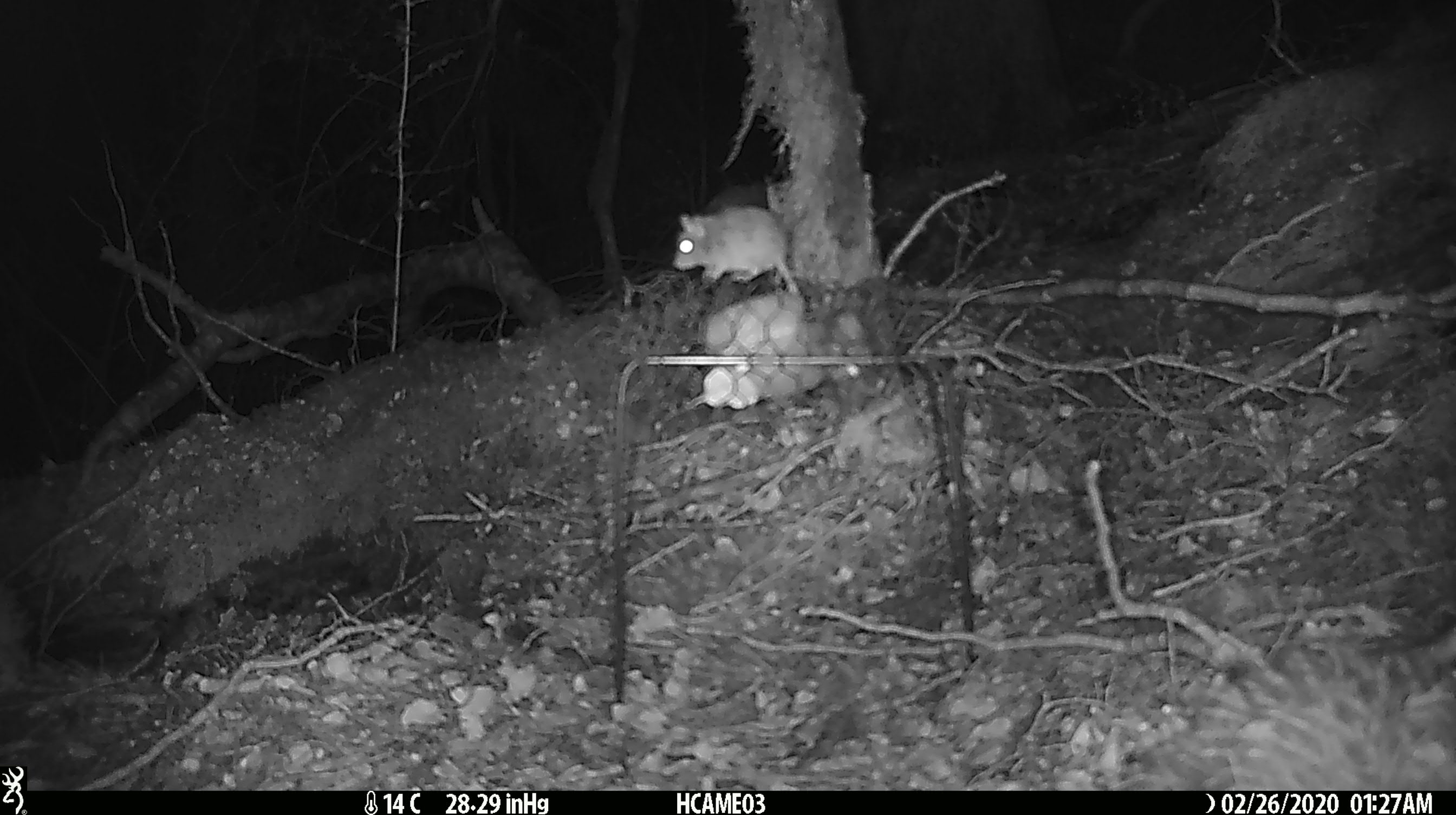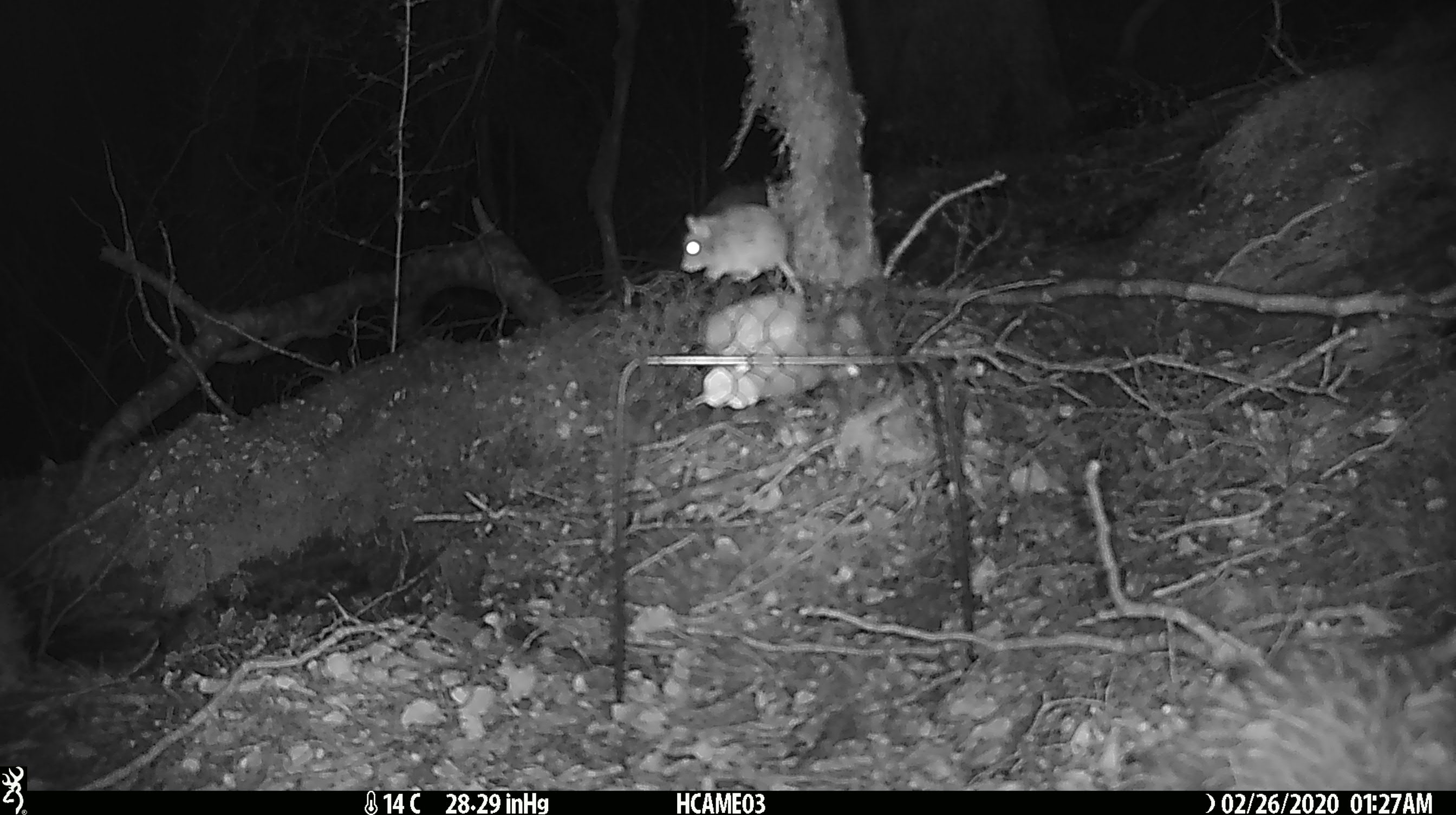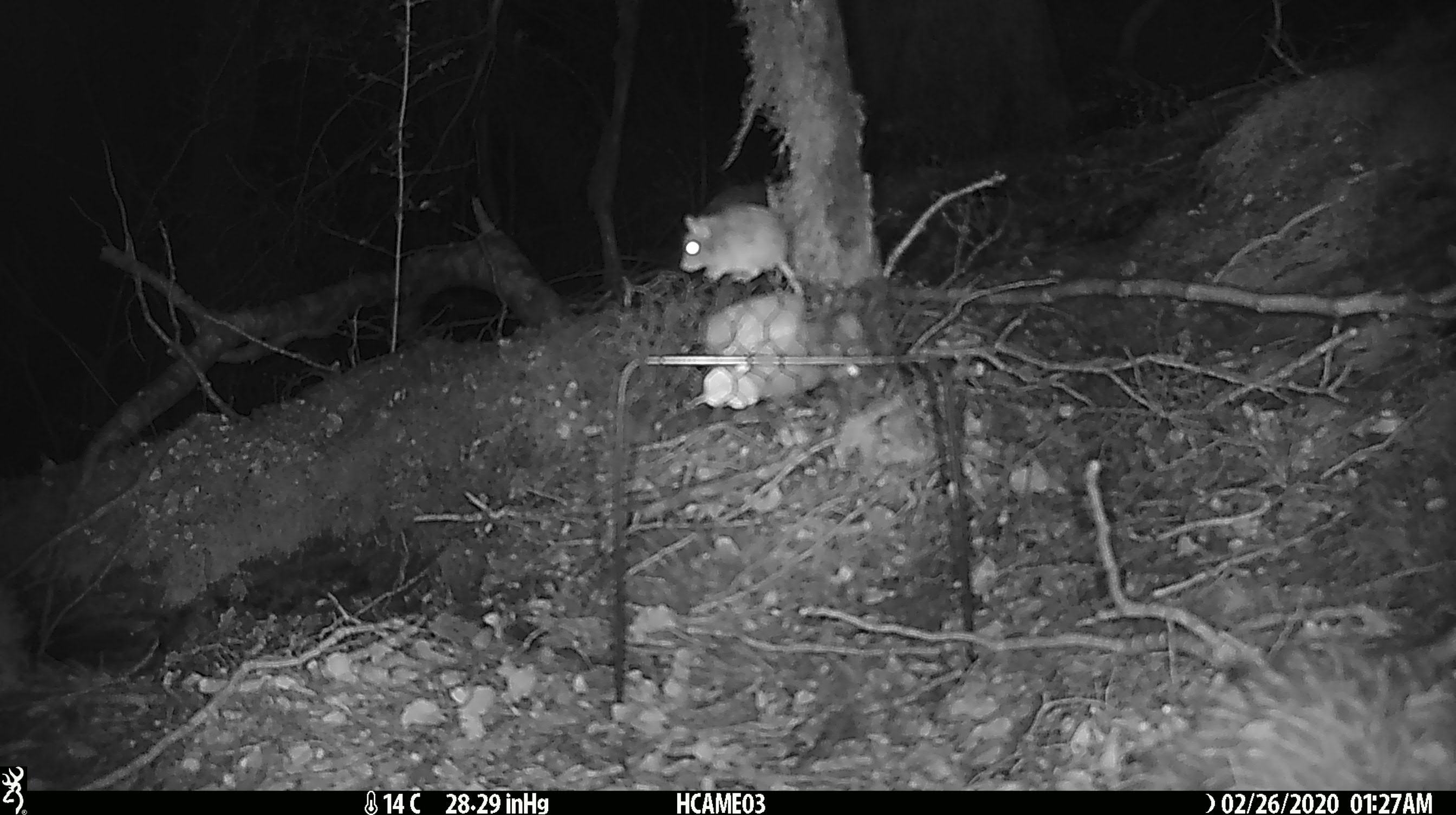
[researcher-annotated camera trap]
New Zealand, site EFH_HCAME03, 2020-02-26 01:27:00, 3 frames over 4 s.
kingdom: Animalia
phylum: Chordata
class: Mammalia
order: Rodentia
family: Muridae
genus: Mus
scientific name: Mus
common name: mouse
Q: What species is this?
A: Mouse (Mus).